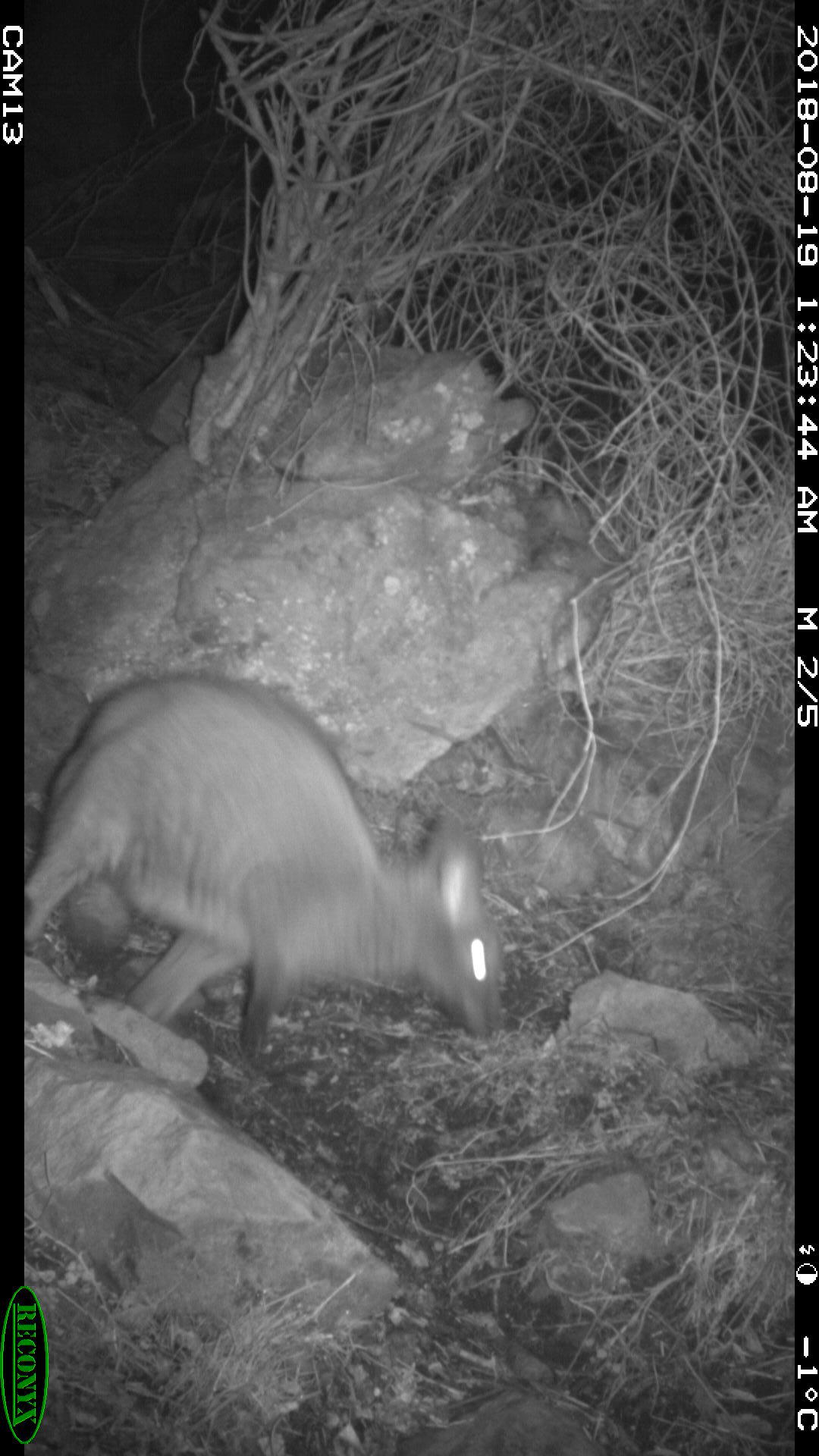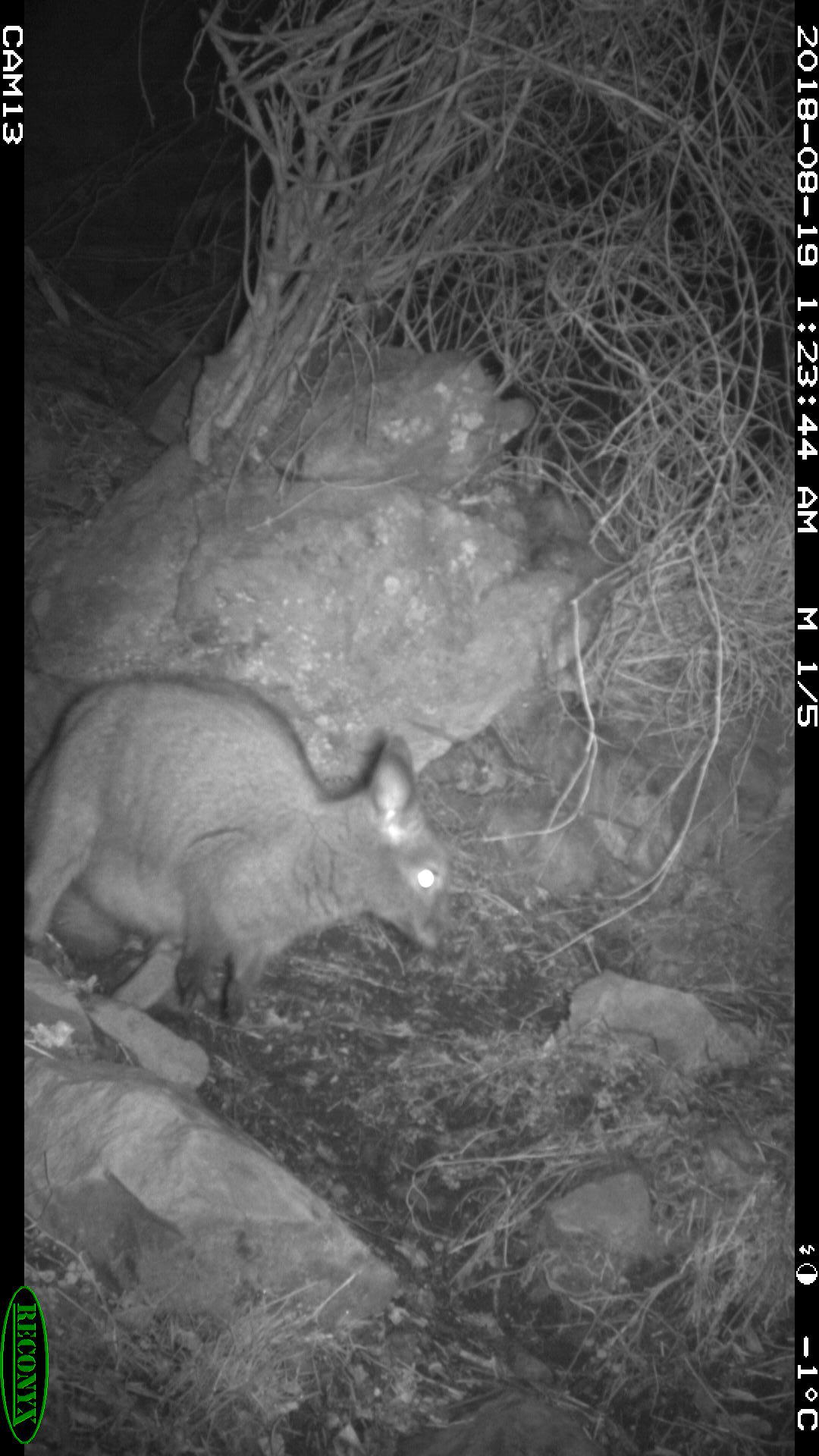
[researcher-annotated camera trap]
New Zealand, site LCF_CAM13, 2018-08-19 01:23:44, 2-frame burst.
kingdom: Animalia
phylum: Chordata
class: Mammalia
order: Diprotodontia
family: Macropodidae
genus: Notamacropus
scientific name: Notamacropus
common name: wallaby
Wallaby (Notamacropus).